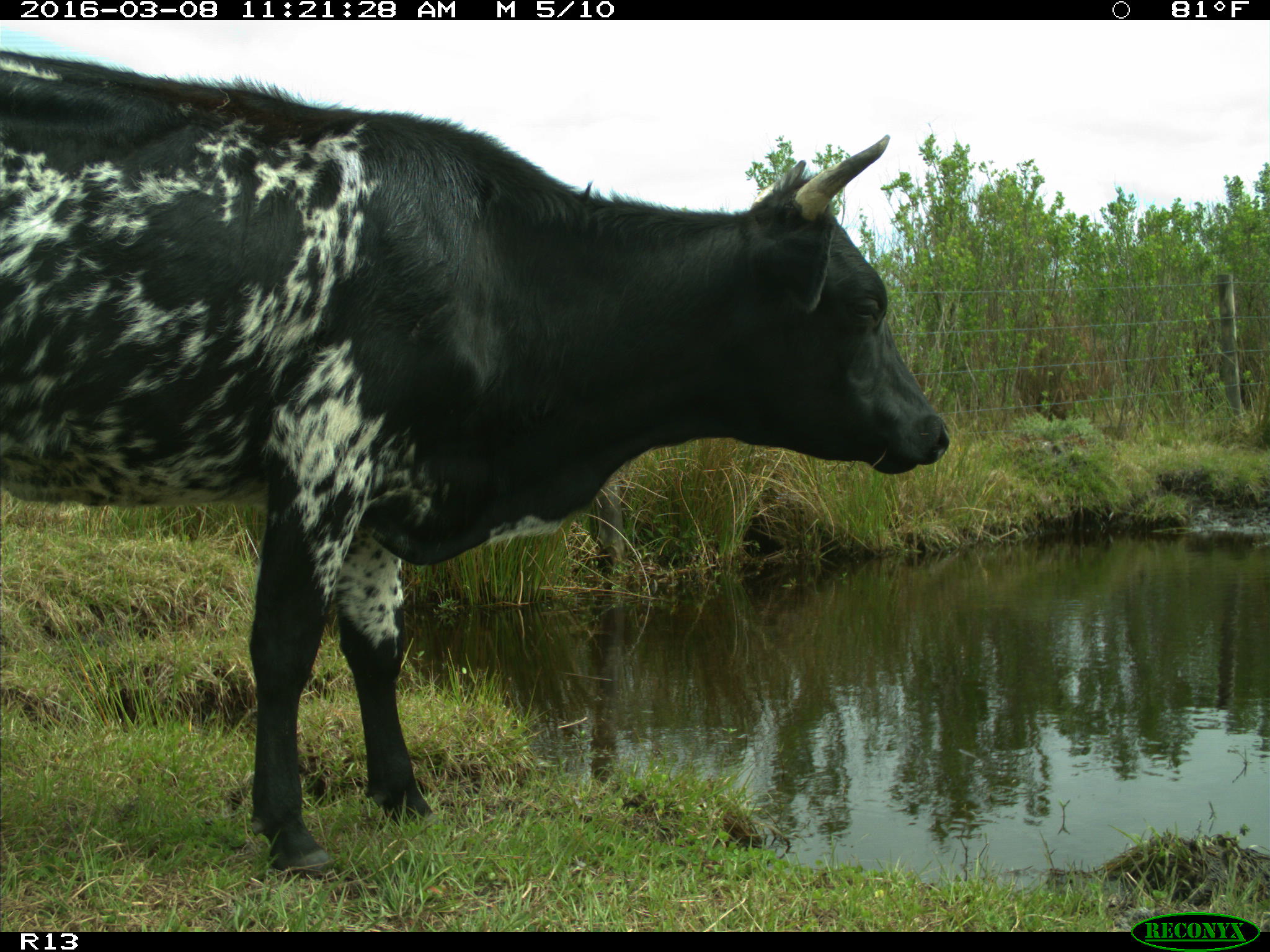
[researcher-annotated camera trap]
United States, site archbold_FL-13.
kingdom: Animalia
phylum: Chordata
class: Mammalia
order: Artiodactyla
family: Bovidae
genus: Bos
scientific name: Bos taurus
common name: domestic cow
Bos taurus (domestic cow).